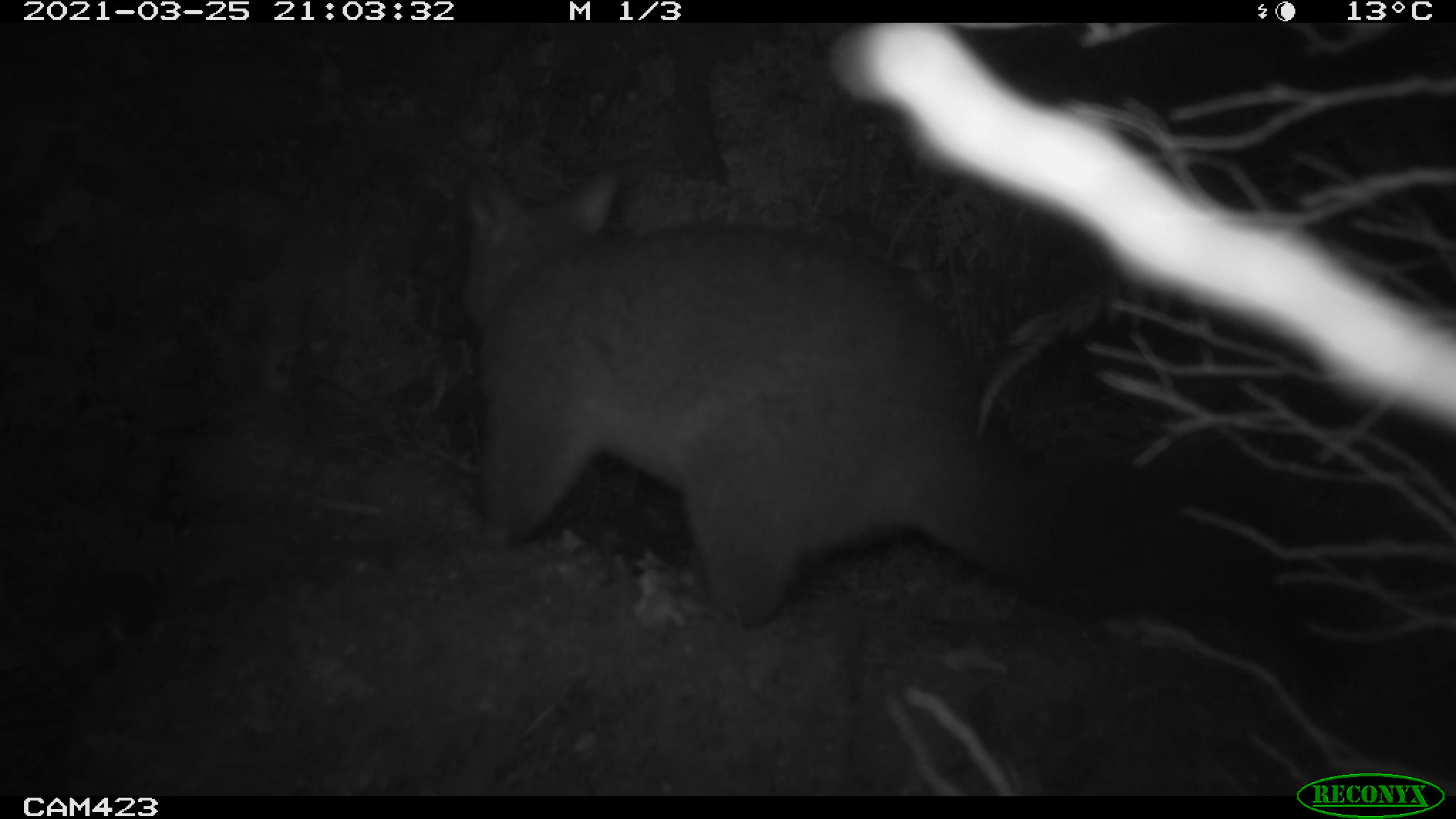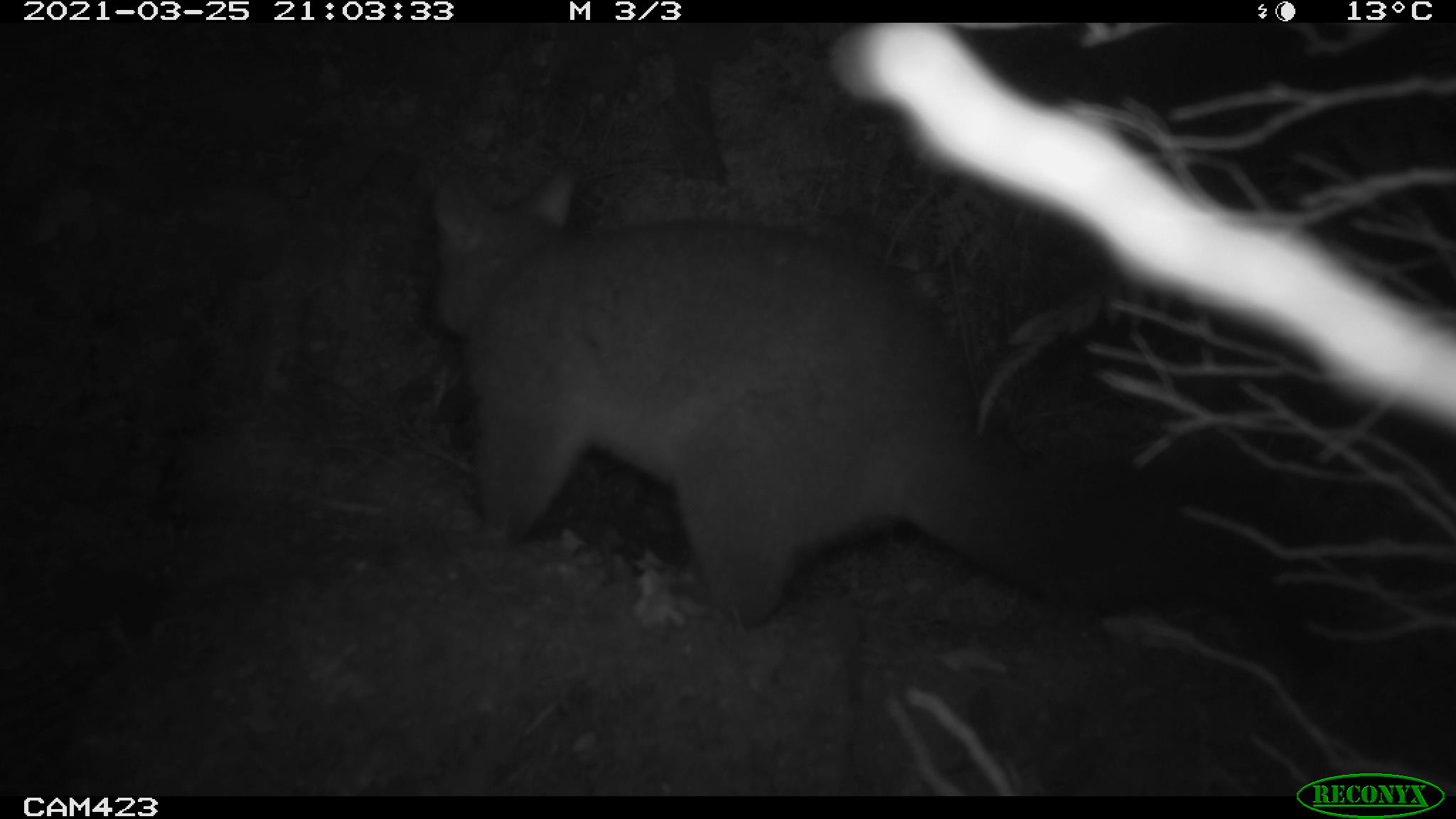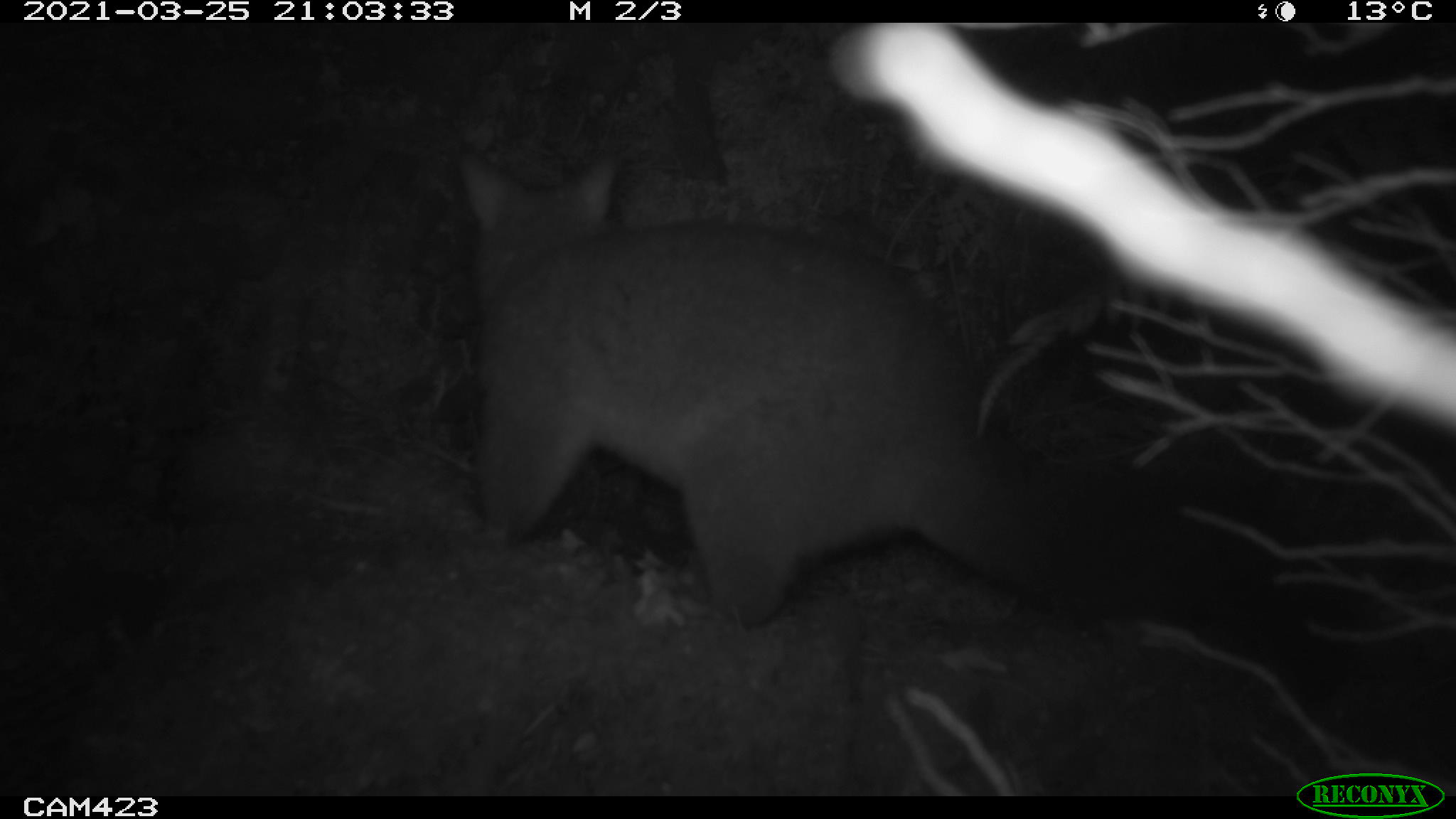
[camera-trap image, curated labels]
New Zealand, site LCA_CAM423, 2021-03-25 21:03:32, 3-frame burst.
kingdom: Animalia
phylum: Chordata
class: Mammalia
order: Diprotodontia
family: Phalangeridae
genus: Trichosurus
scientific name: Trichosurus vulpecula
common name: common brushtail possum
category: possum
Possum (common brushtail possum) (Trichosurus vulpecula).